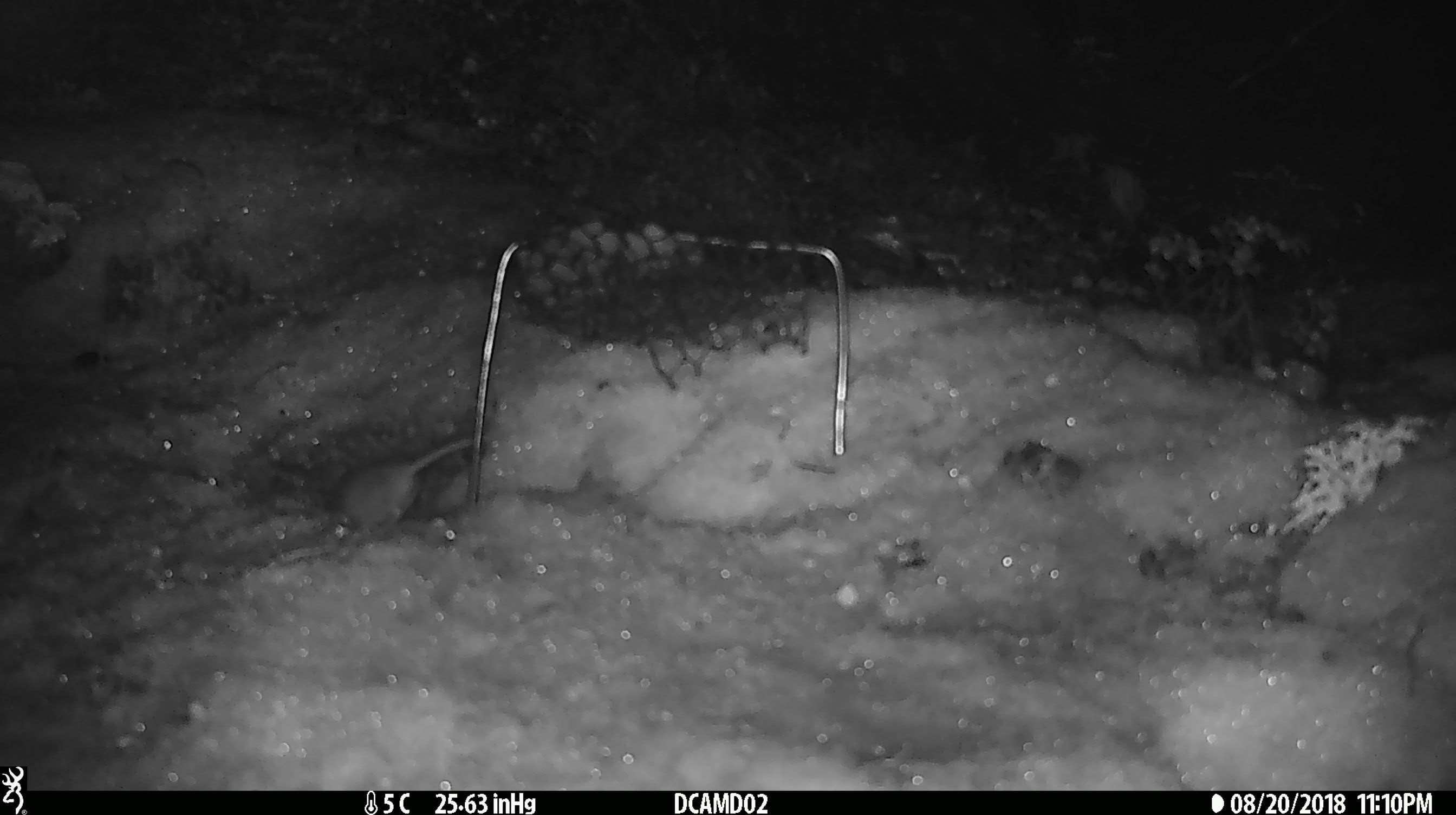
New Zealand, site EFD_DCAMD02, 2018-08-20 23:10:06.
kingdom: Animalia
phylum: Chordata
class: Mammalia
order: Rodentia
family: Muridae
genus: Mus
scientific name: Mus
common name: mouse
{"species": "mouse (Mus)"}